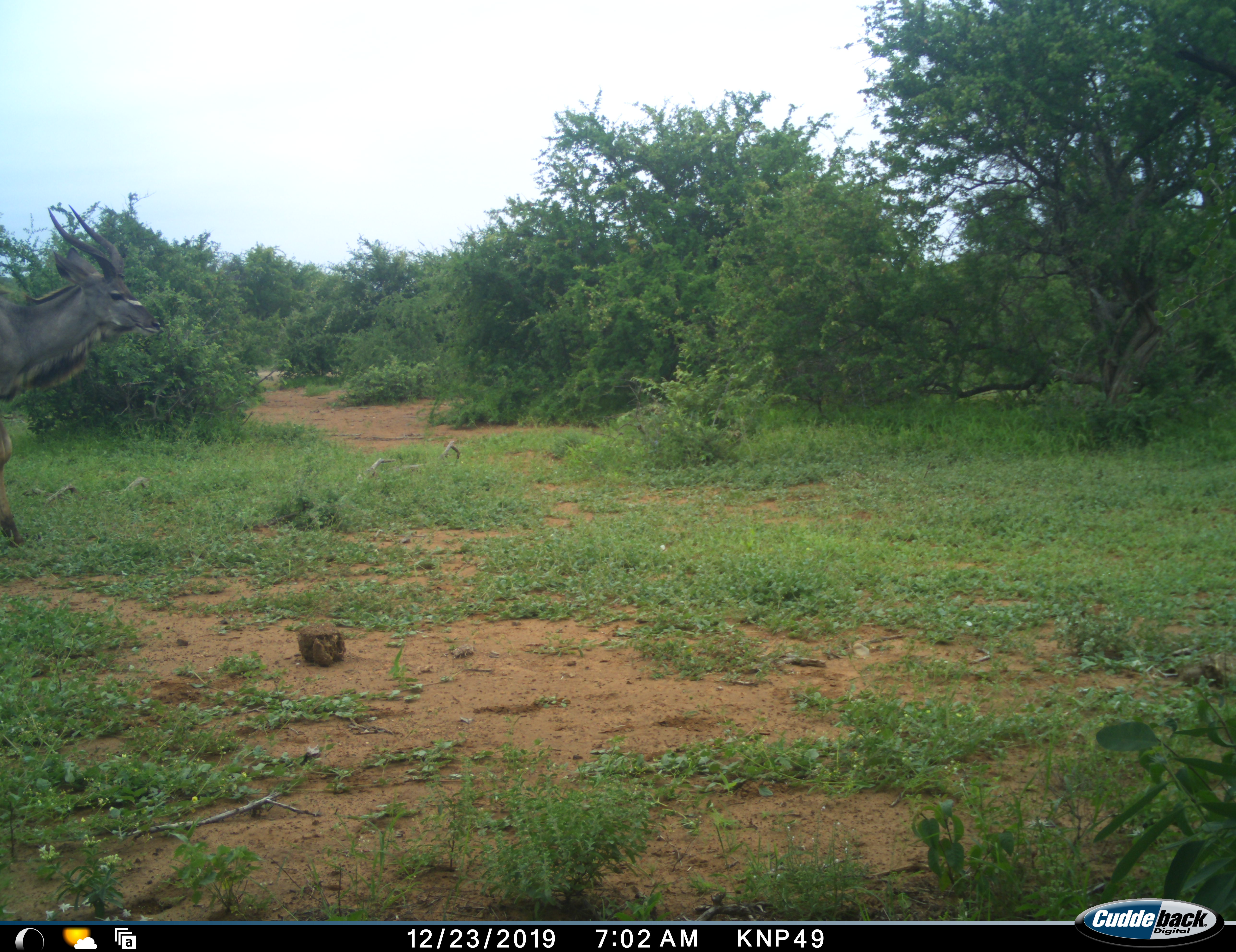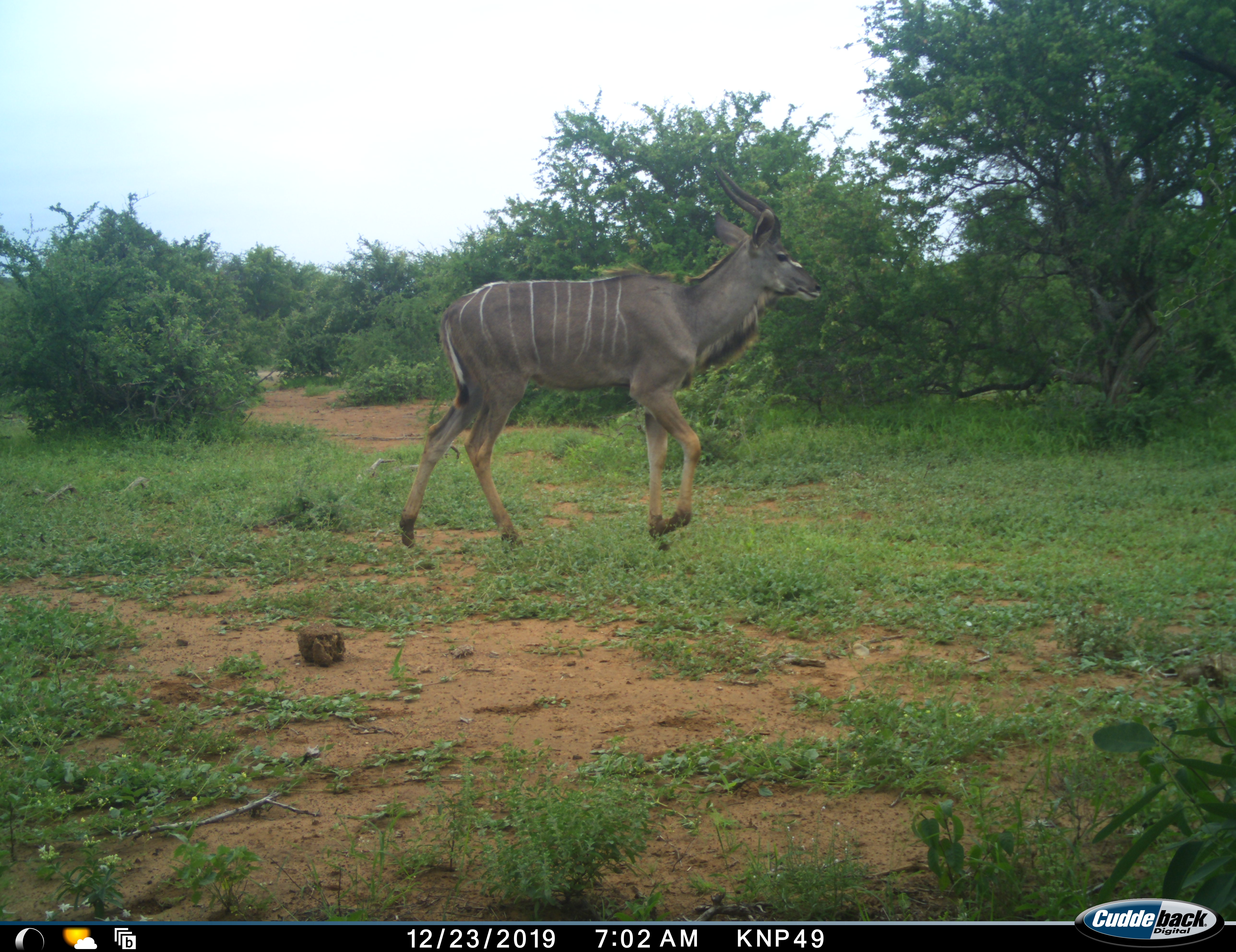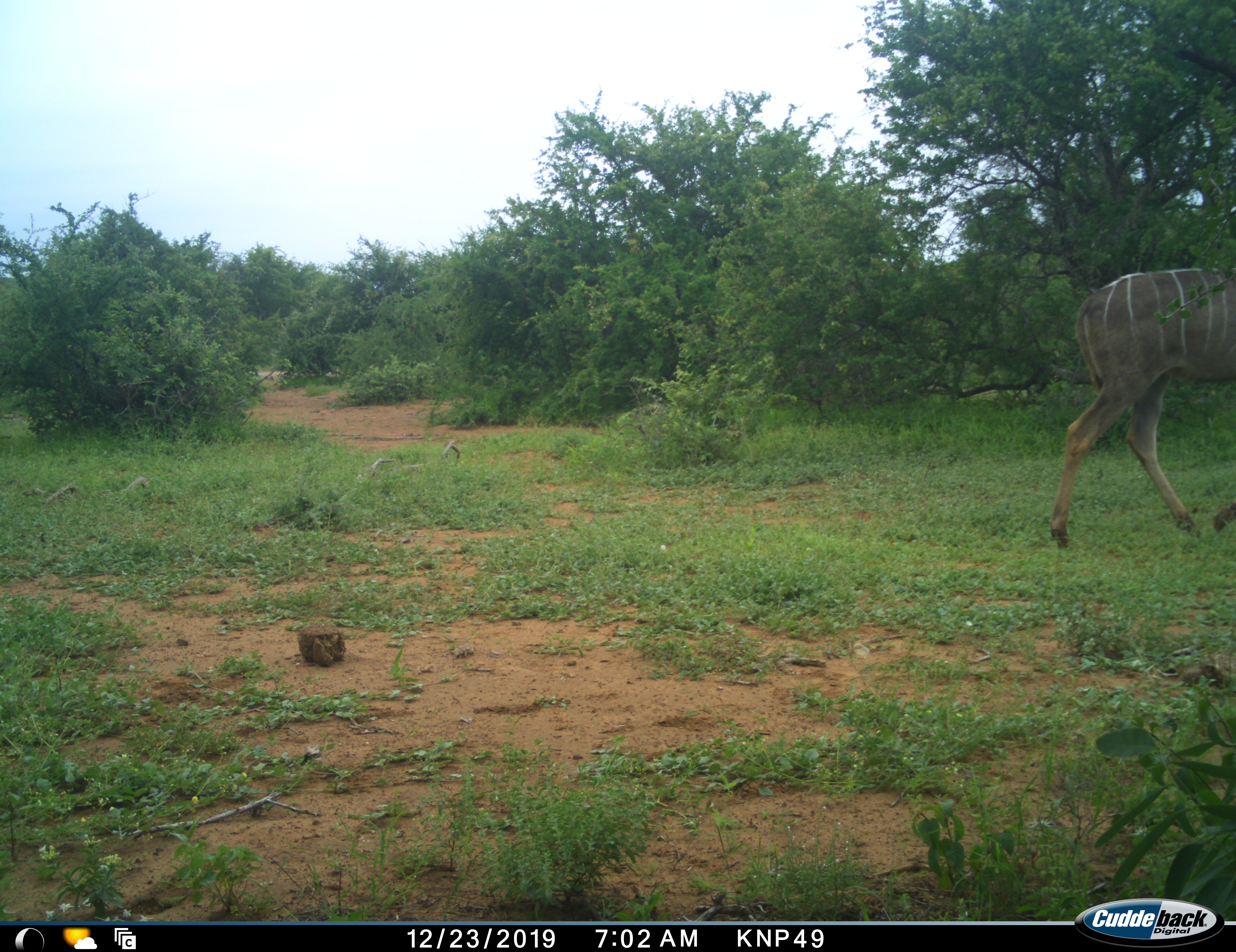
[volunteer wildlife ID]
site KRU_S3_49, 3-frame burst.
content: unidentified animal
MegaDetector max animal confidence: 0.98